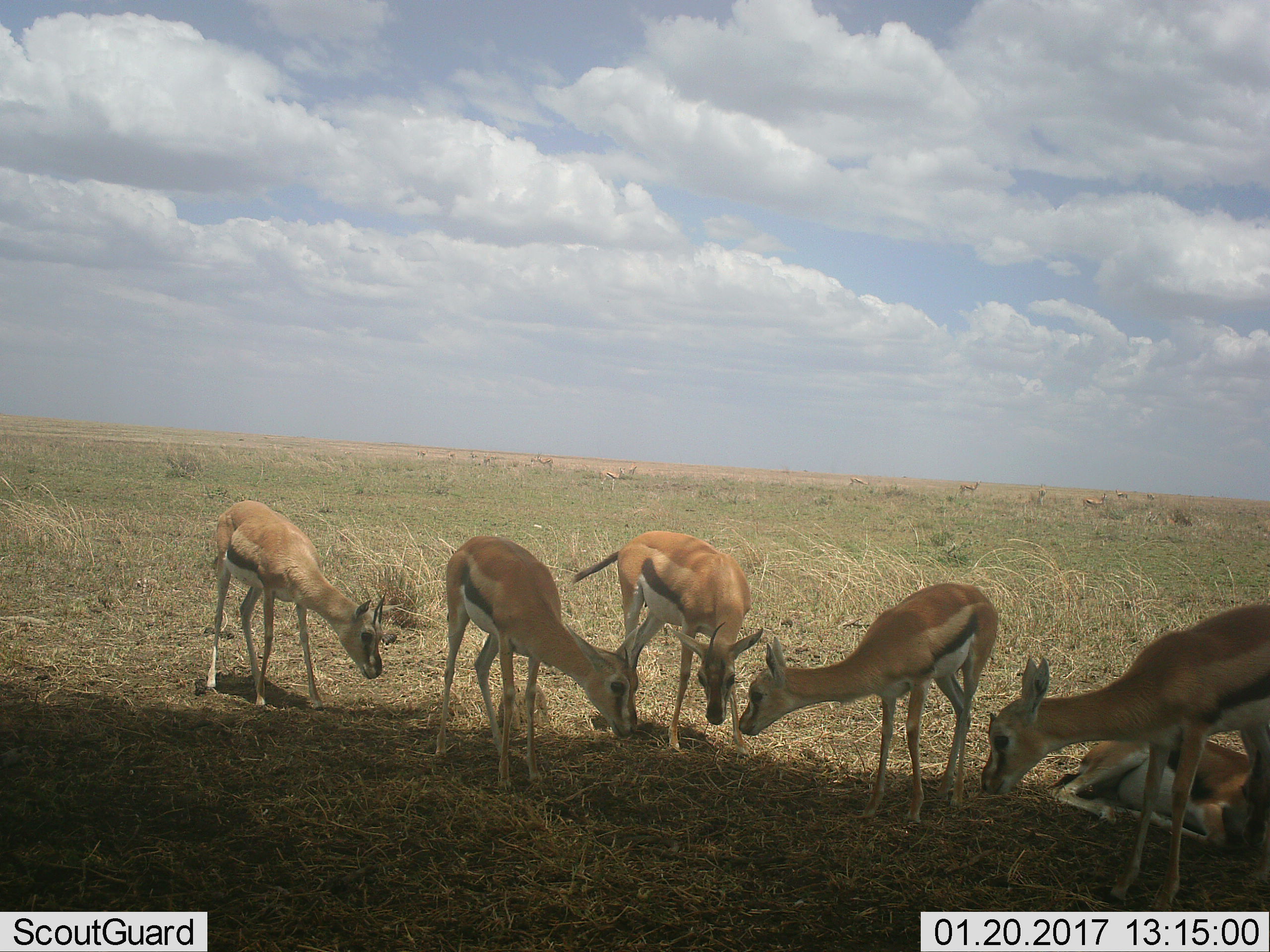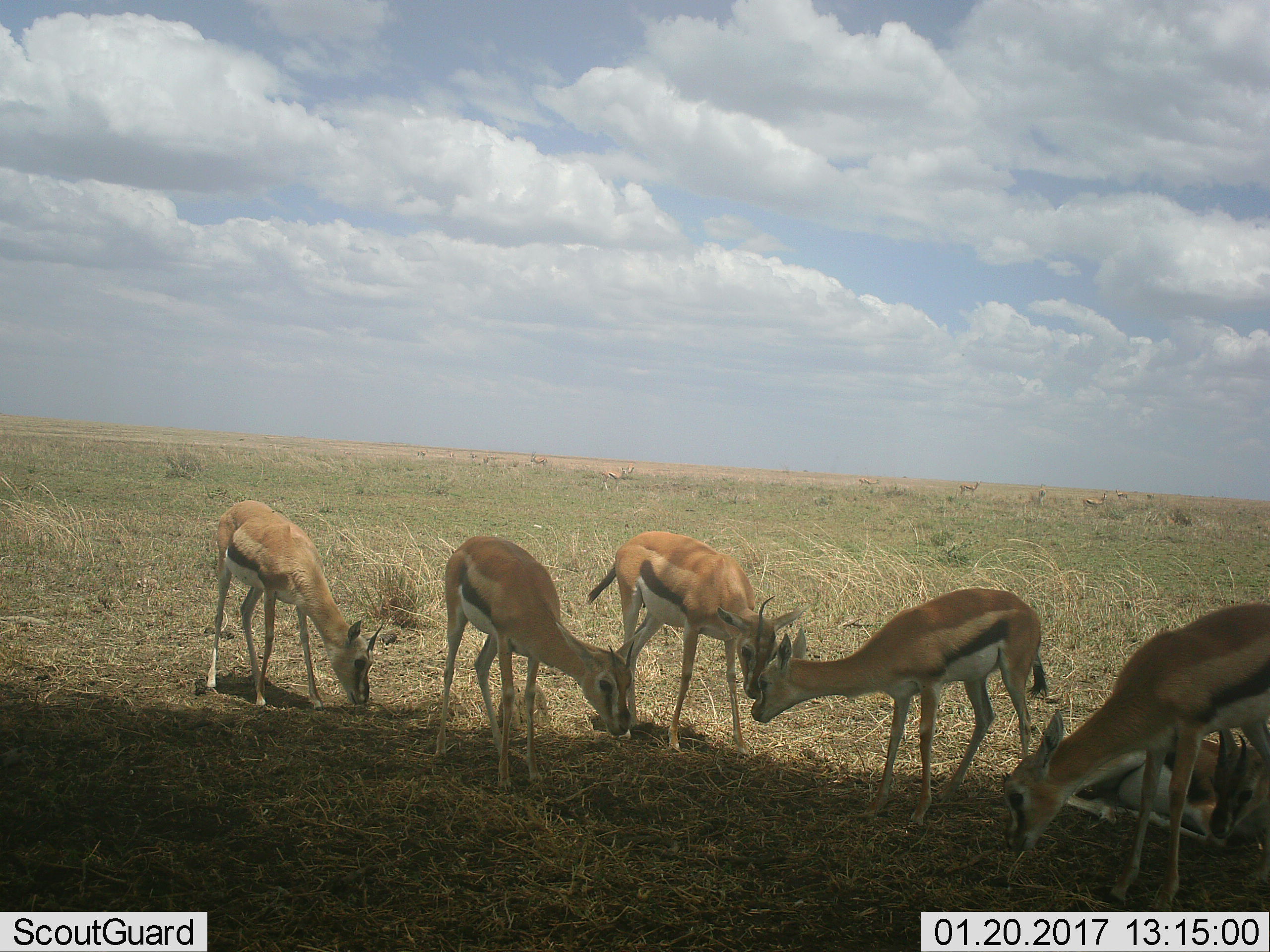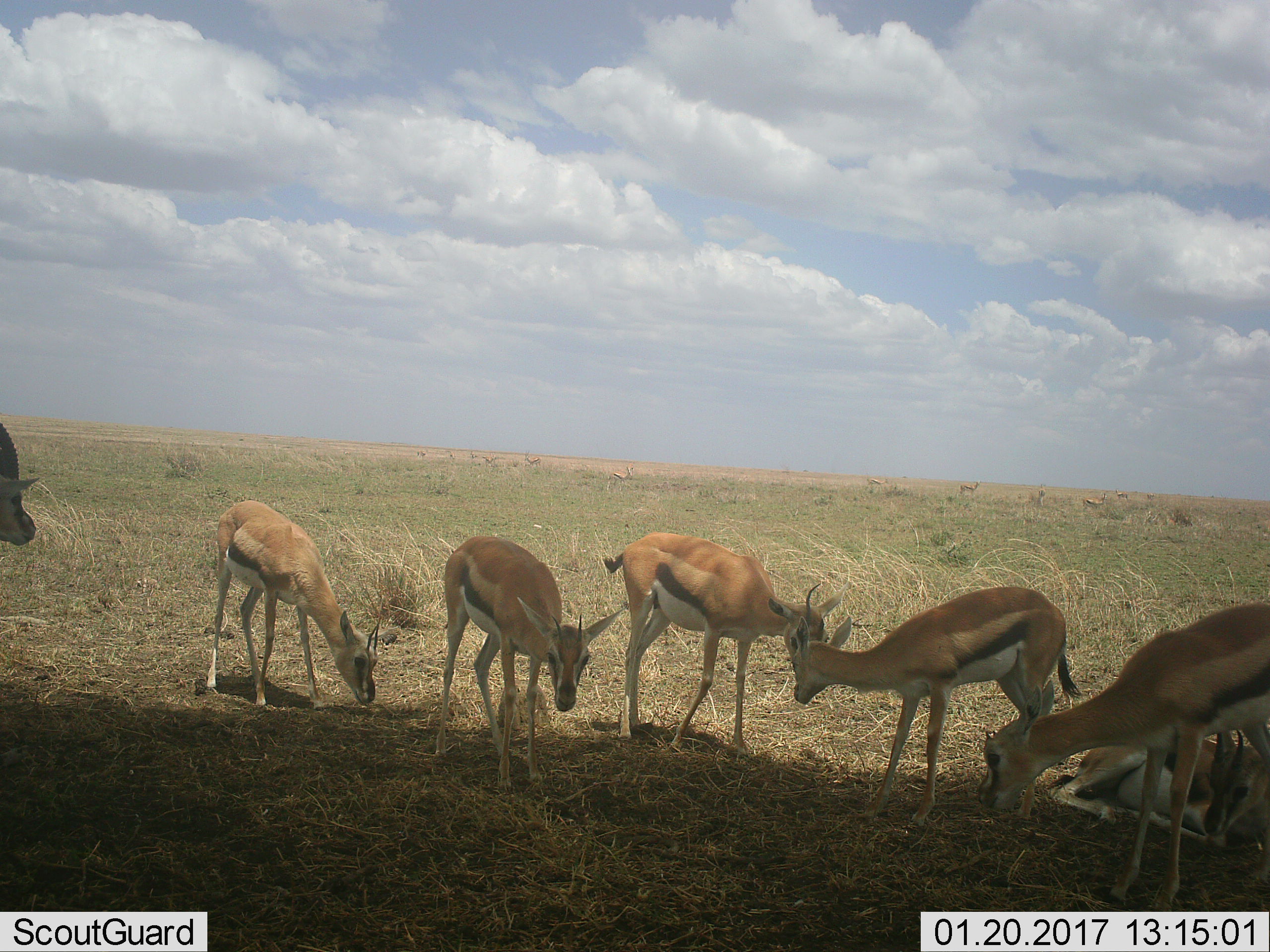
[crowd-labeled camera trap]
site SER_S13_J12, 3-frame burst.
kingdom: Animalia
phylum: Chordata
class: Mammalia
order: Artiodactyla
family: Bovidae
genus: Eudorcas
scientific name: Eudorcas thomsonii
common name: thomson's gazelle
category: gazellethomsons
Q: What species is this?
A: Gazellethomsons (thomson's gazelle) (Eudorcas thomsonii).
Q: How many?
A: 6.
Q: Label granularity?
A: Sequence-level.